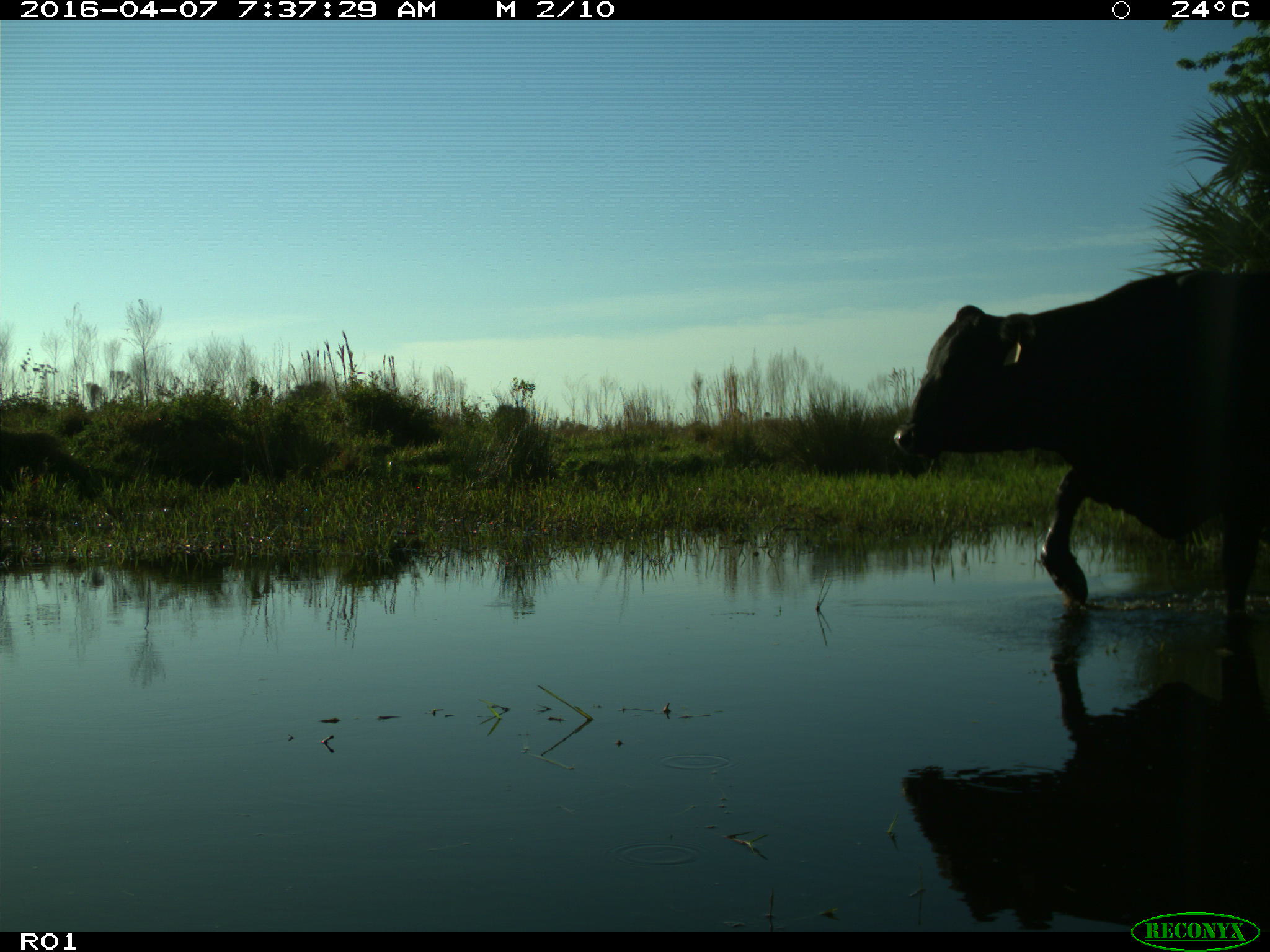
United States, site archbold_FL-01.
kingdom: Animalia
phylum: Chordata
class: Mammalia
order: Artiodactyla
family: Bovidae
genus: Bos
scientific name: Bos taurus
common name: domestic cow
Bos taurus (domestic cow).